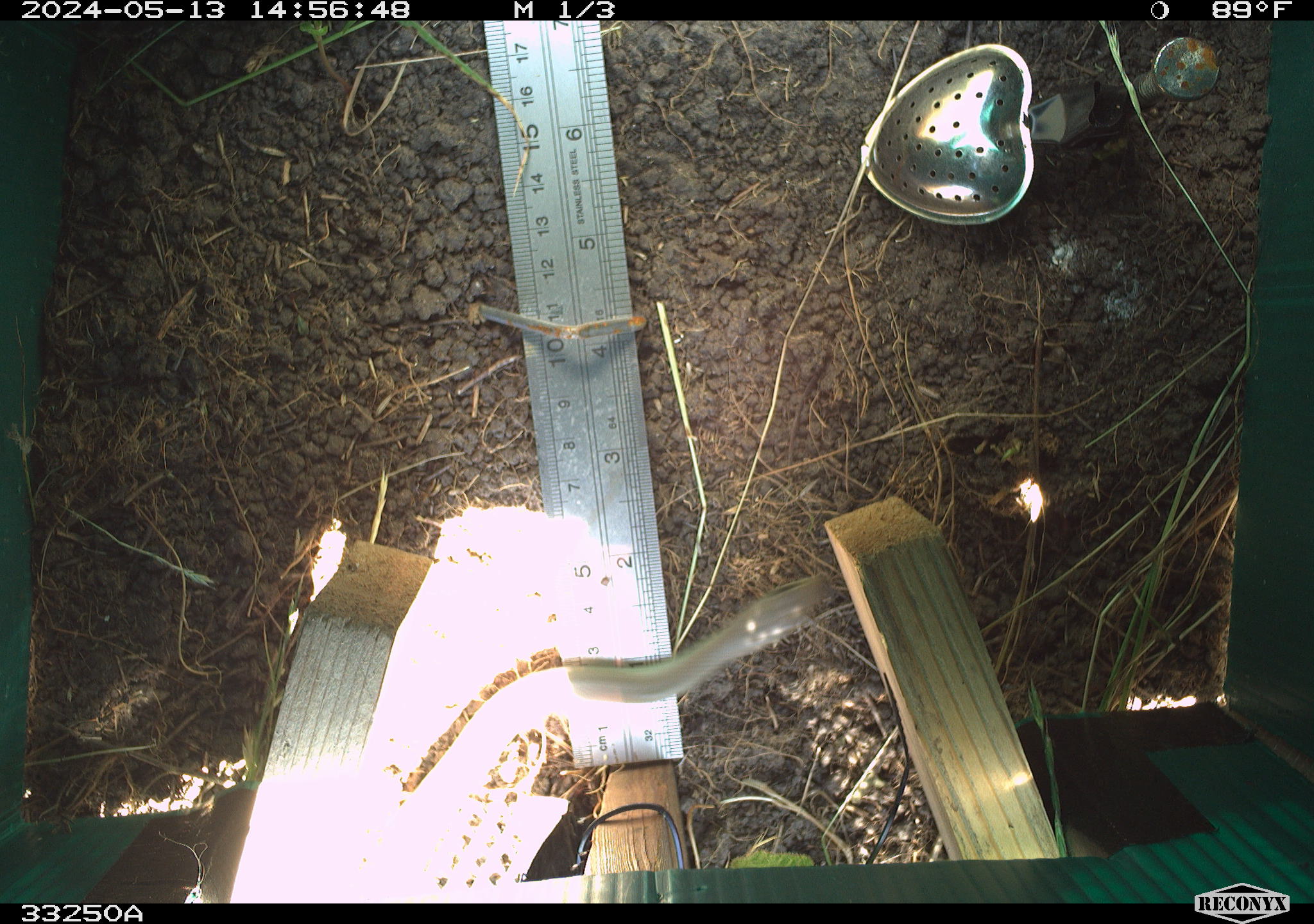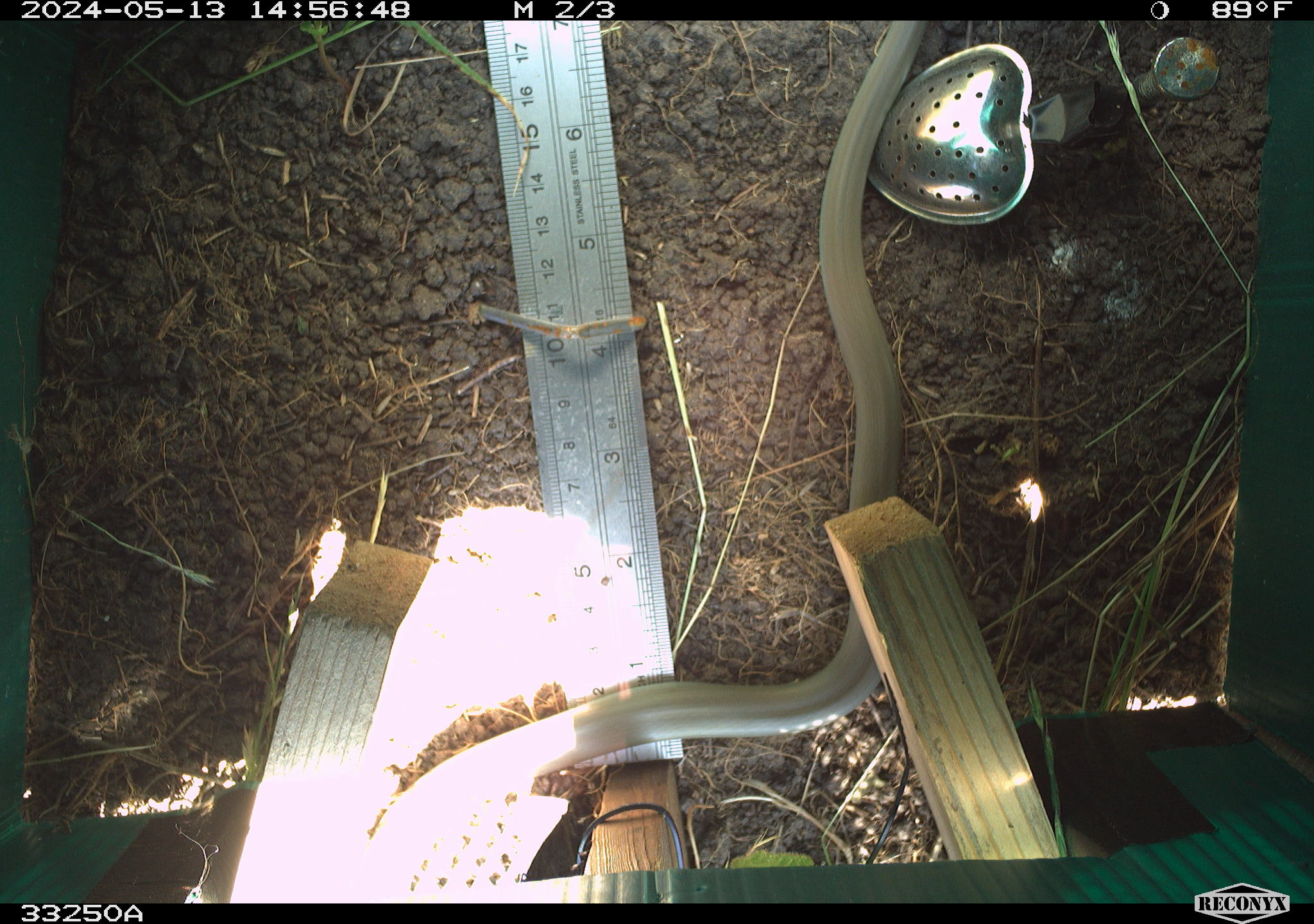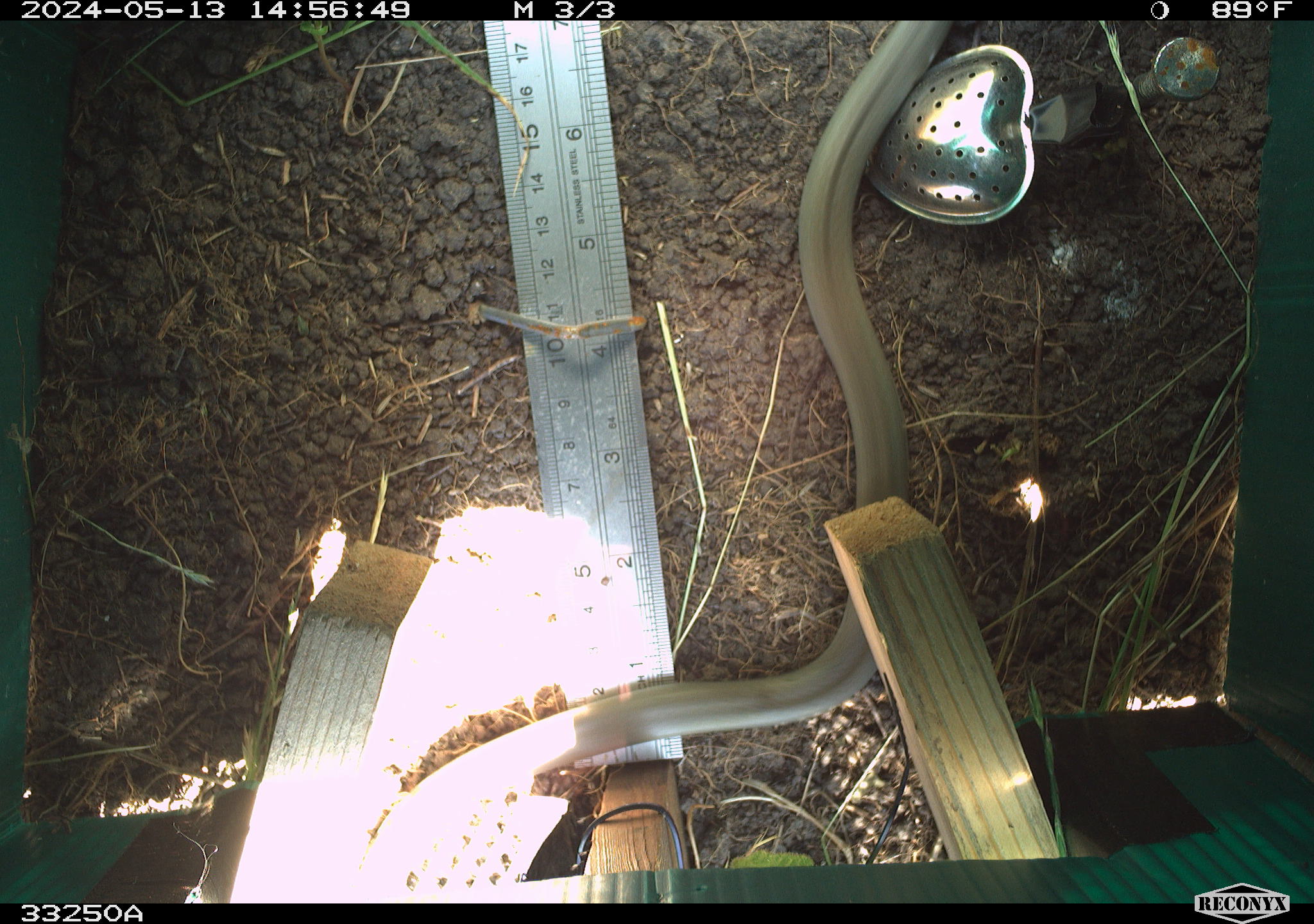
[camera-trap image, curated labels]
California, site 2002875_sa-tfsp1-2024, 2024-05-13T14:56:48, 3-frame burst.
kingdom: Animalia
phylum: Chordata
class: Reptilia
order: Squamata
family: Colubridae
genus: Coluber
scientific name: Coluber constrictor mormon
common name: western yellow-bellied racer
Western yellow-bellied racer (Coluber constrictor mormon).